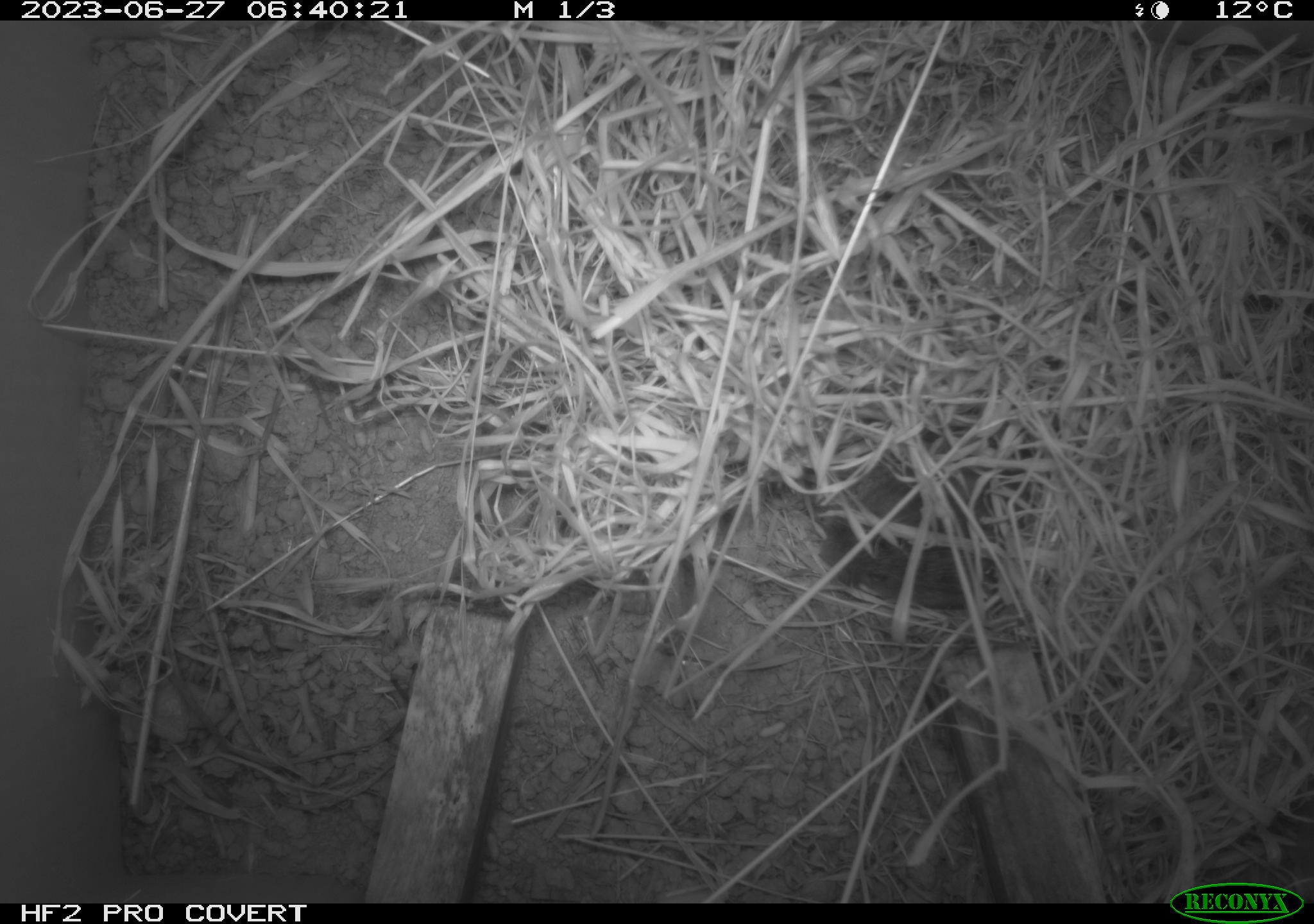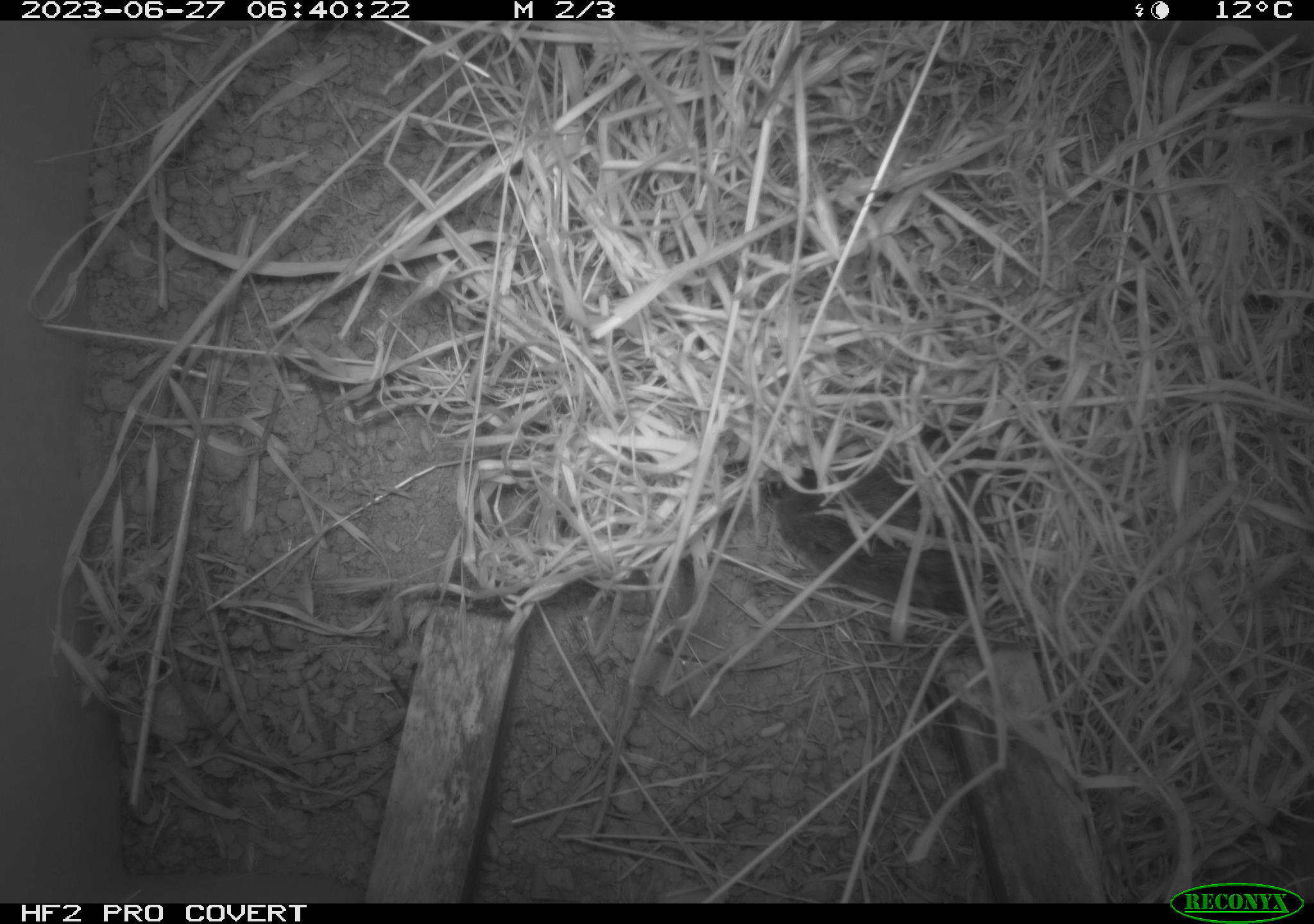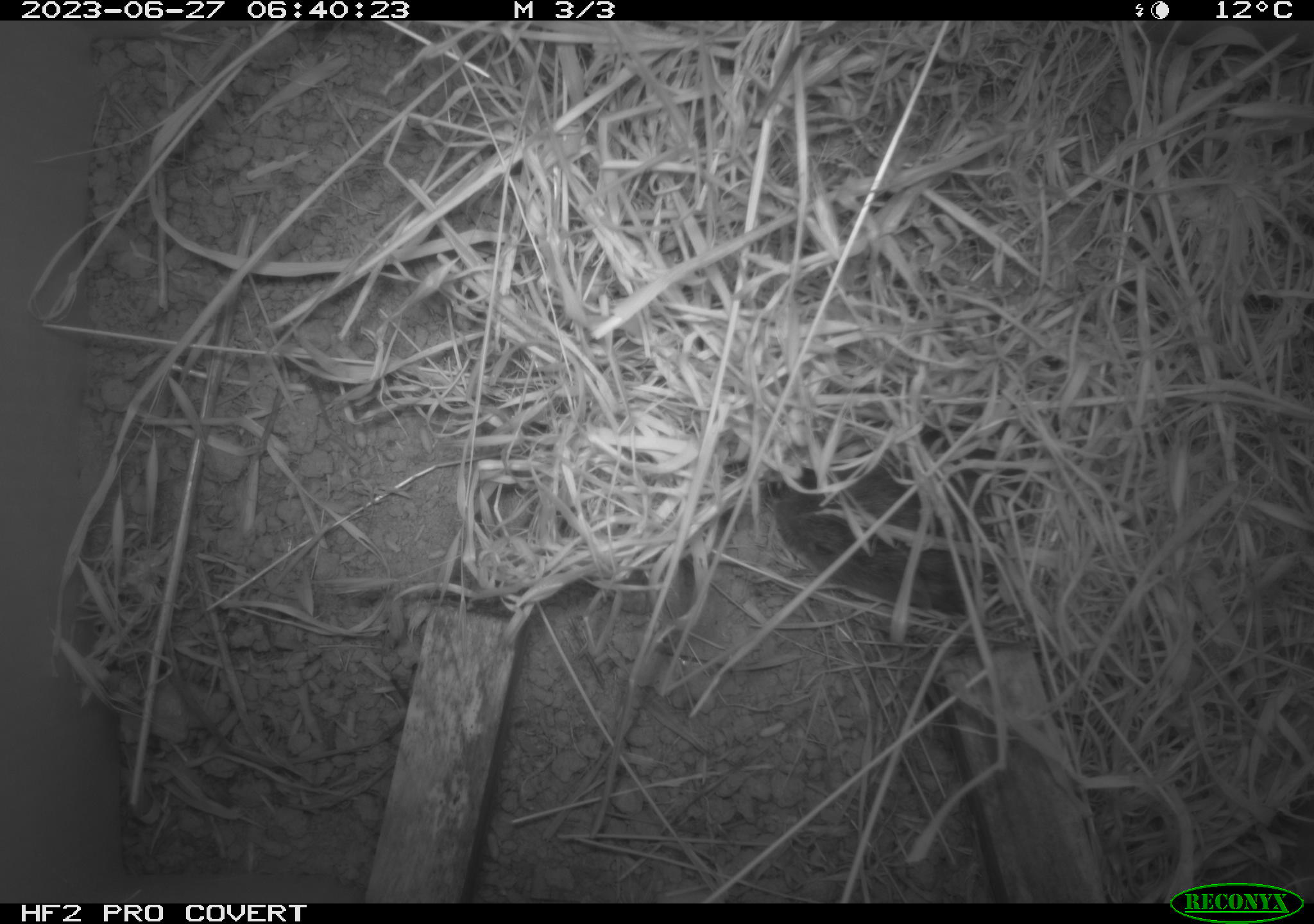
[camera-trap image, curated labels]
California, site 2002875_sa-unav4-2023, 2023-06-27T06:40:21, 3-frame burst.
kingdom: Animalia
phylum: Chordata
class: Mammalia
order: Rodentia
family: Cricetidae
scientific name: Arvicolinae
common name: voles, lemmings, and muskrats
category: arvicolinae subfamily